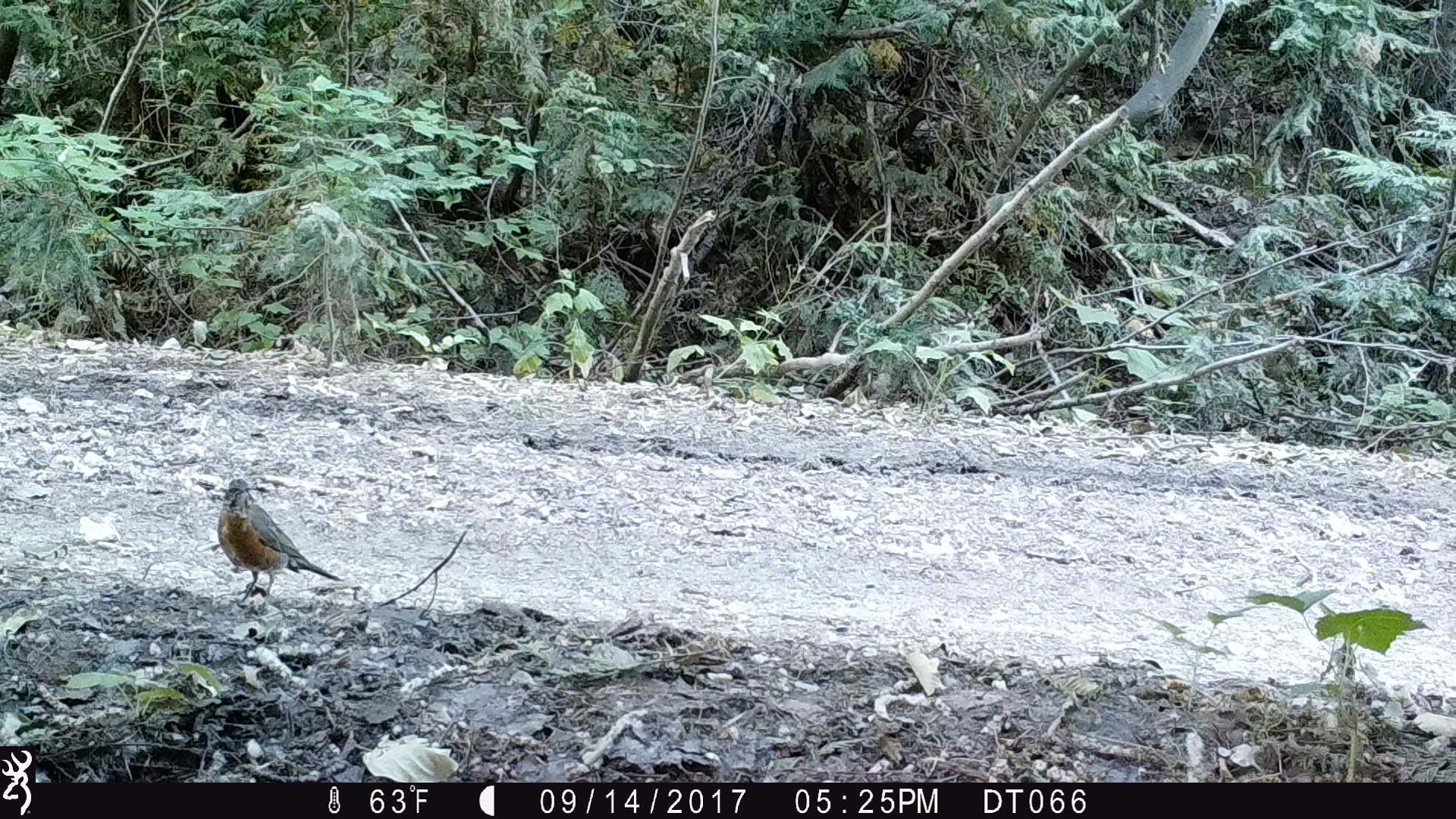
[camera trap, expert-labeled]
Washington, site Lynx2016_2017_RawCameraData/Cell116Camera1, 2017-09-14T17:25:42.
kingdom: Animalia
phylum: Chordata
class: Aves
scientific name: Aves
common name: birds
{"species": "Aves (birds)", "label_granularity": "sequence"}